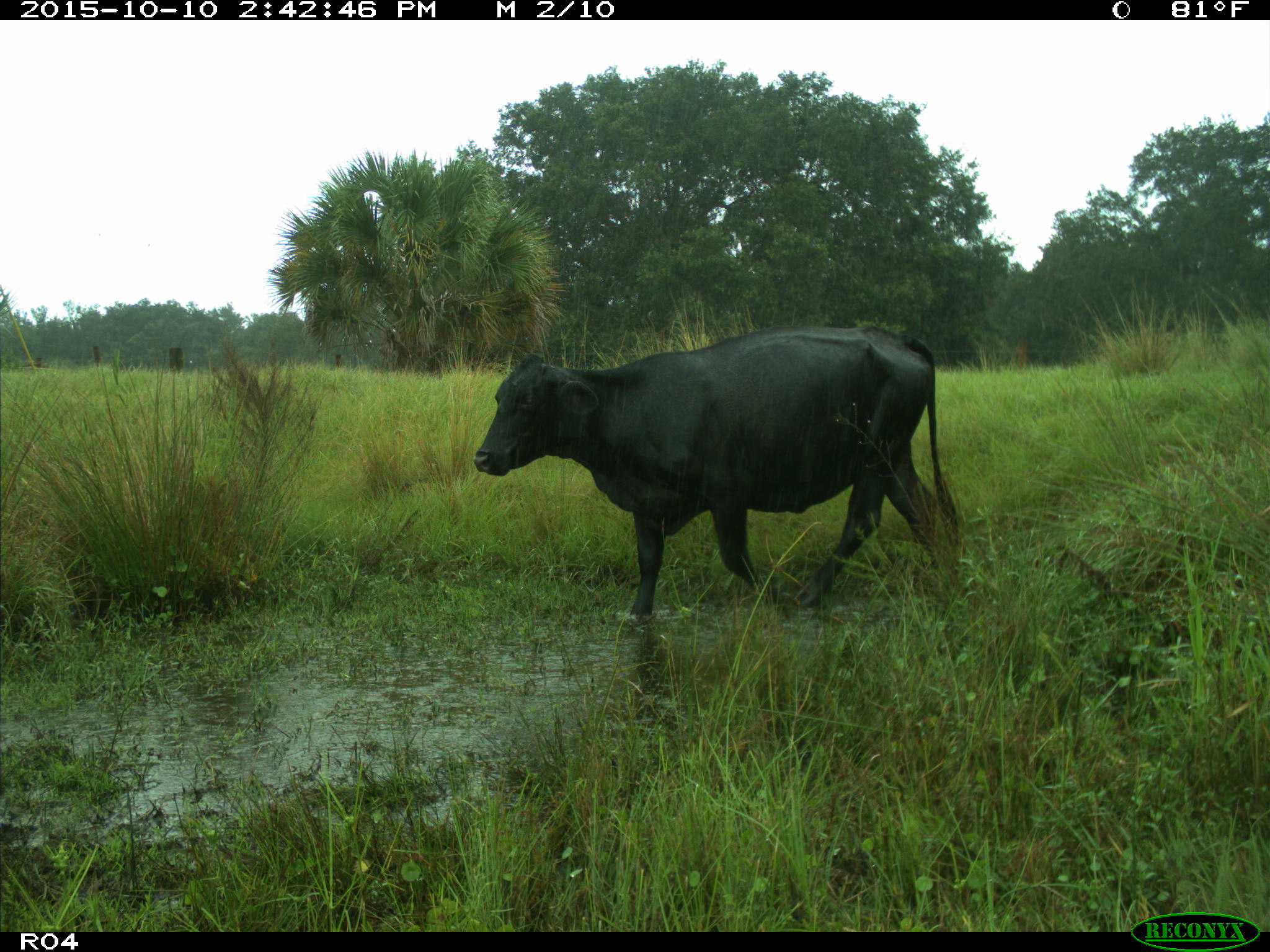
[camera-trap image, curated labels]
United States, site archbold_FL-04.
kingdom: Animalia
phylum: Chordata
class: Mammalia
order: Artiodactyla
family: Bovidae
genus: Bos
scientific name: Bos taurus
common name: domestic cow